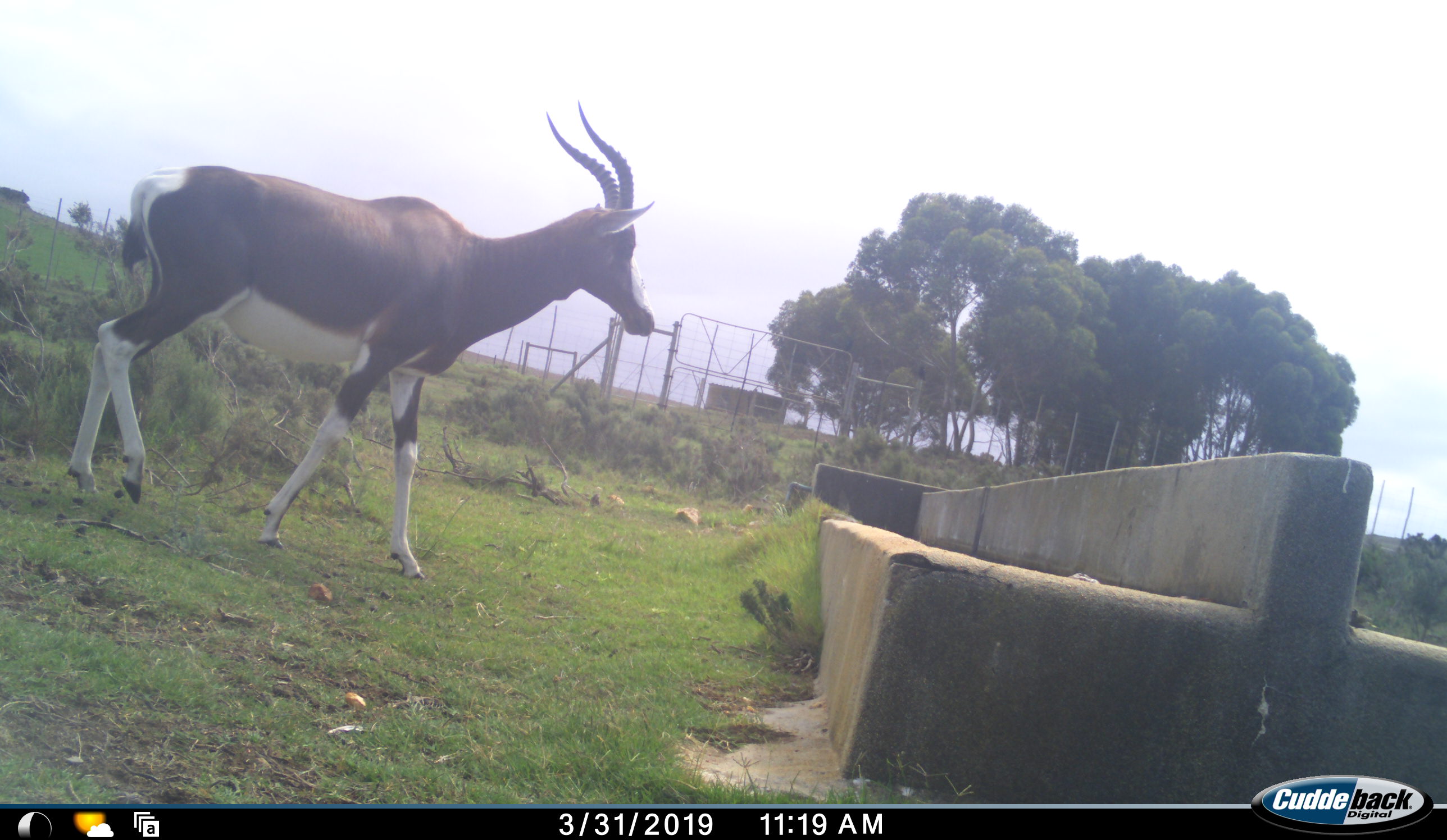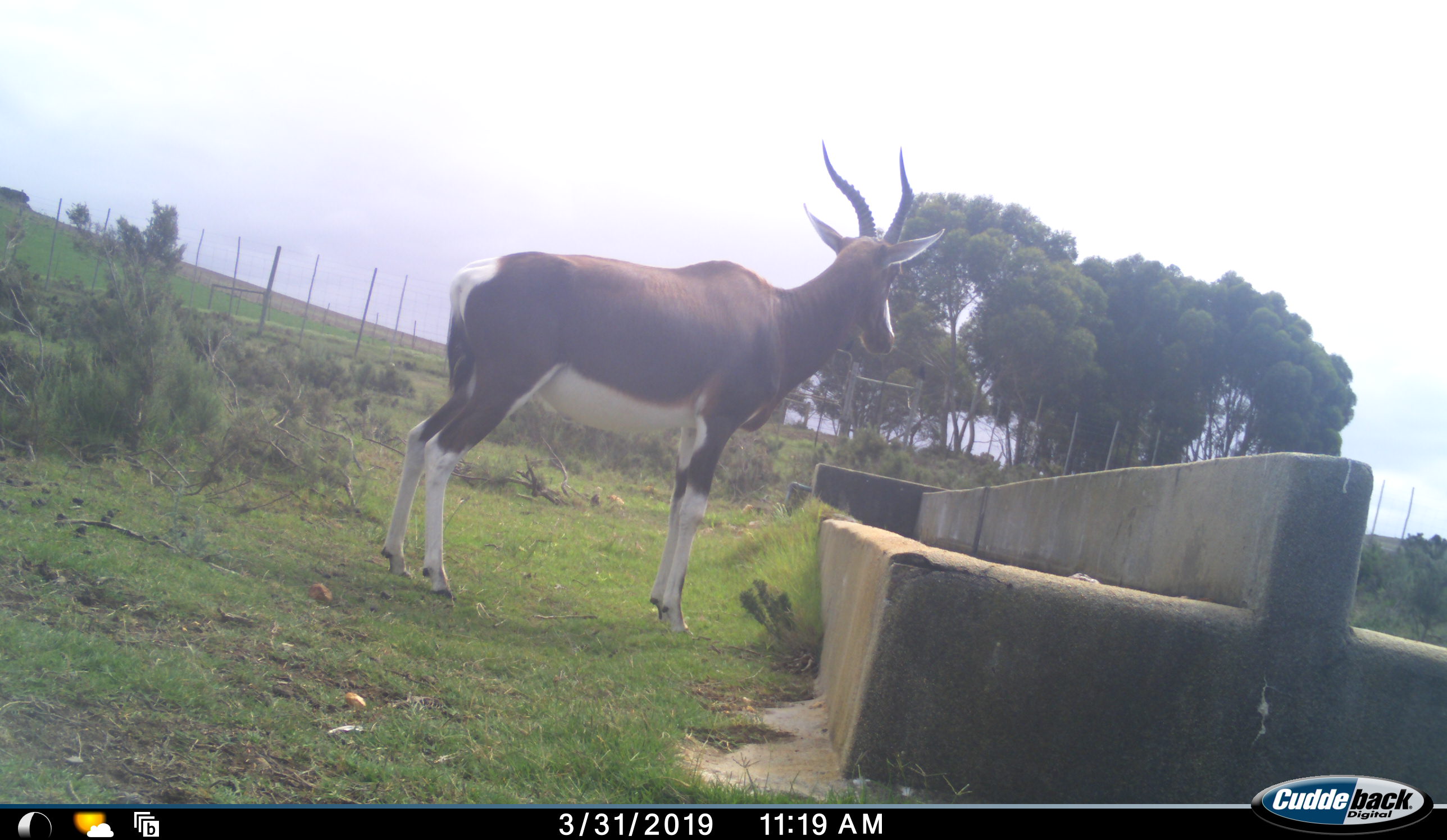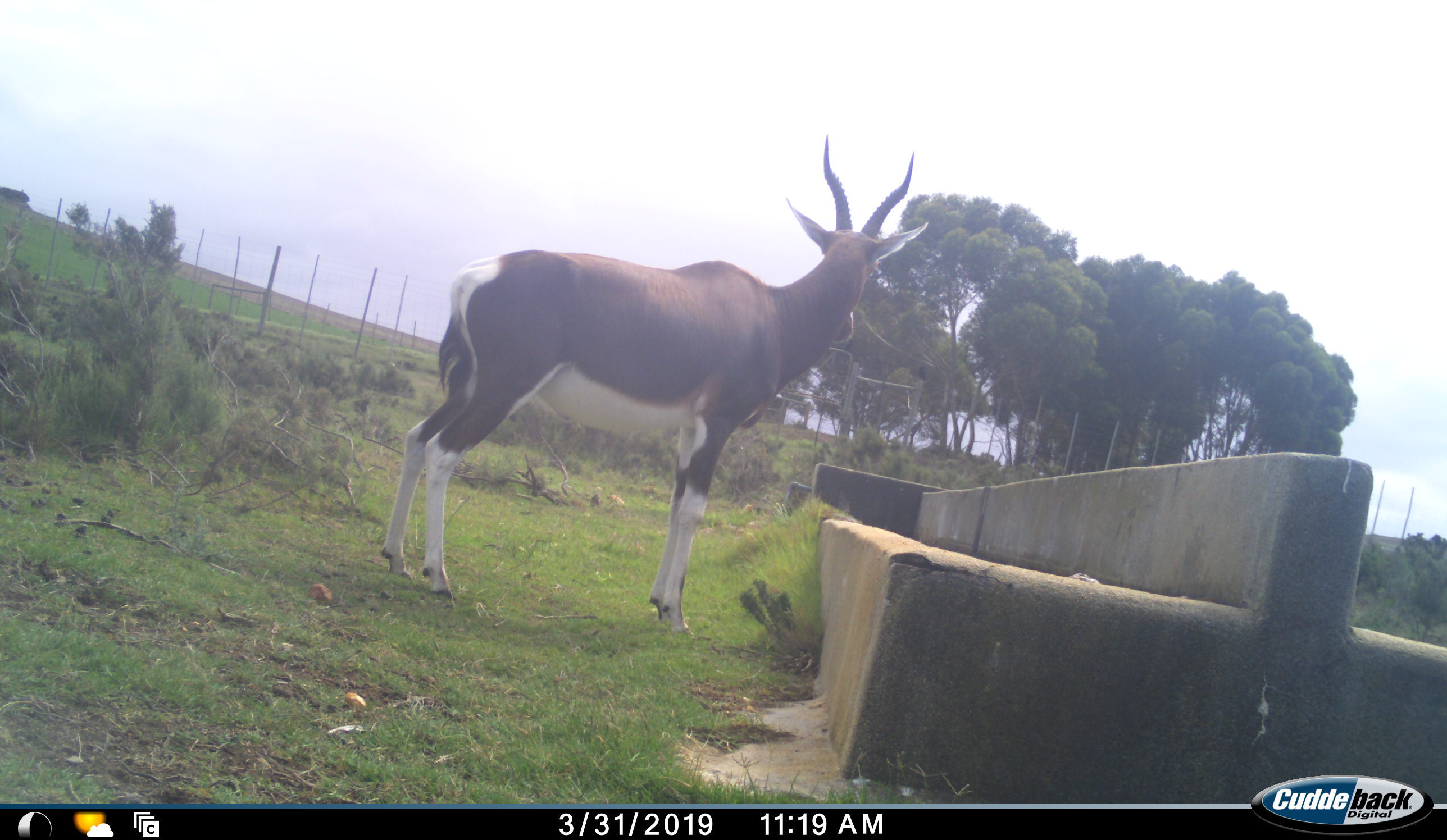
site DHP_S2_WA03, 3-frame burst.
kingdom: Animalia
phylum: Chordata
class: Mammalia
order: Artiodactyla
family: Bovidae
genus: Damaliscus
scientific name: Damaliscus pygargus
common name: bontebok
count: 1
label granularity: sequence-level